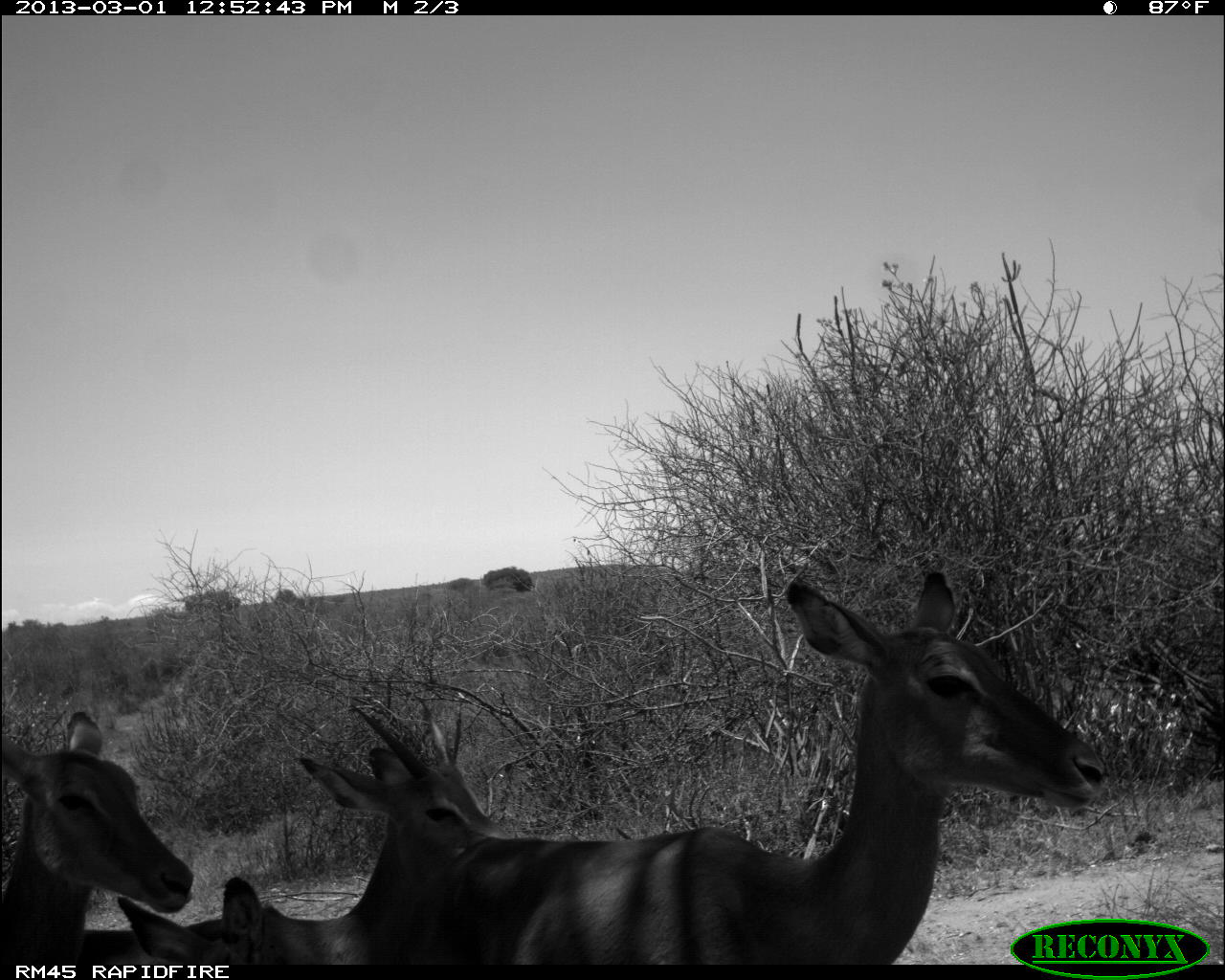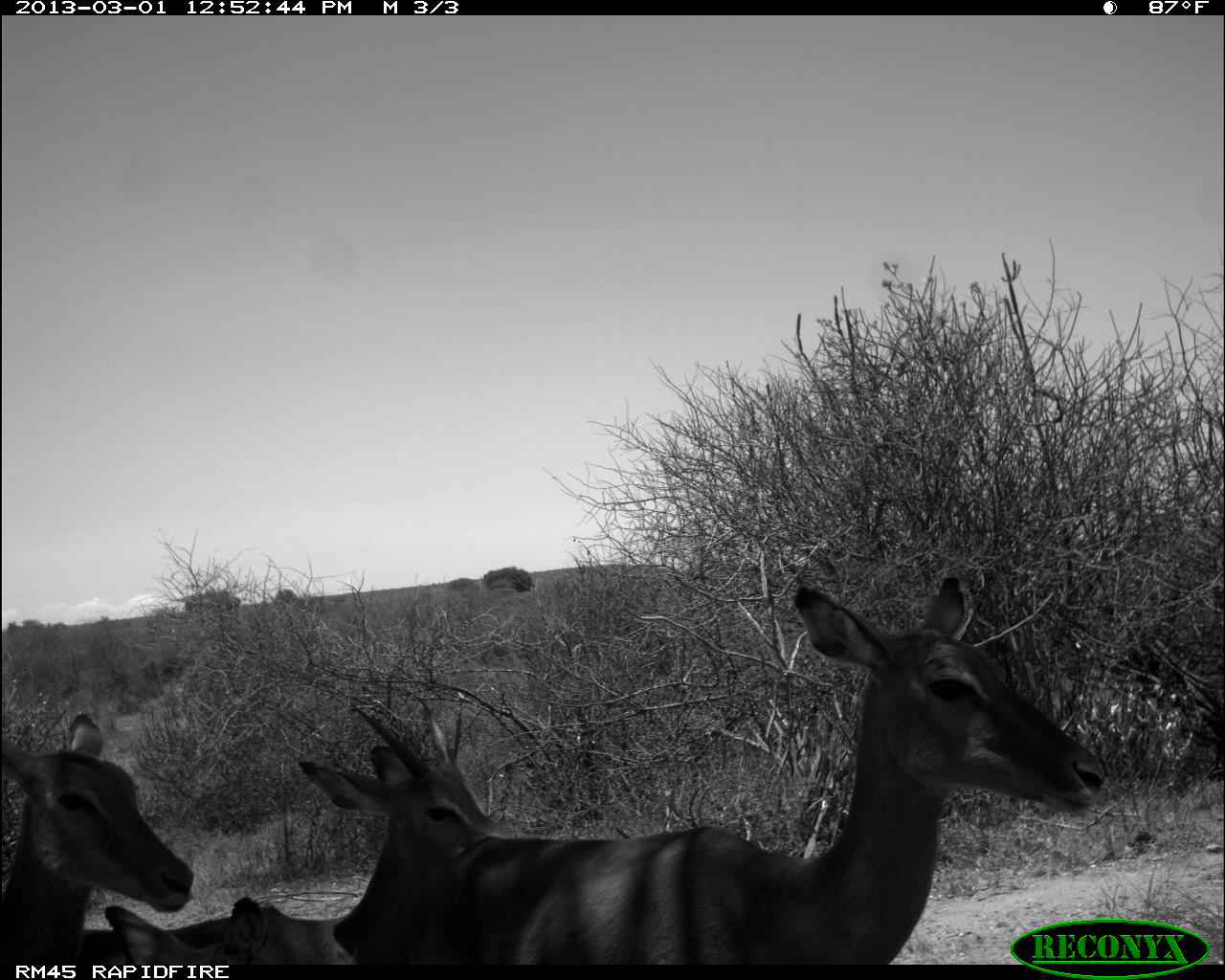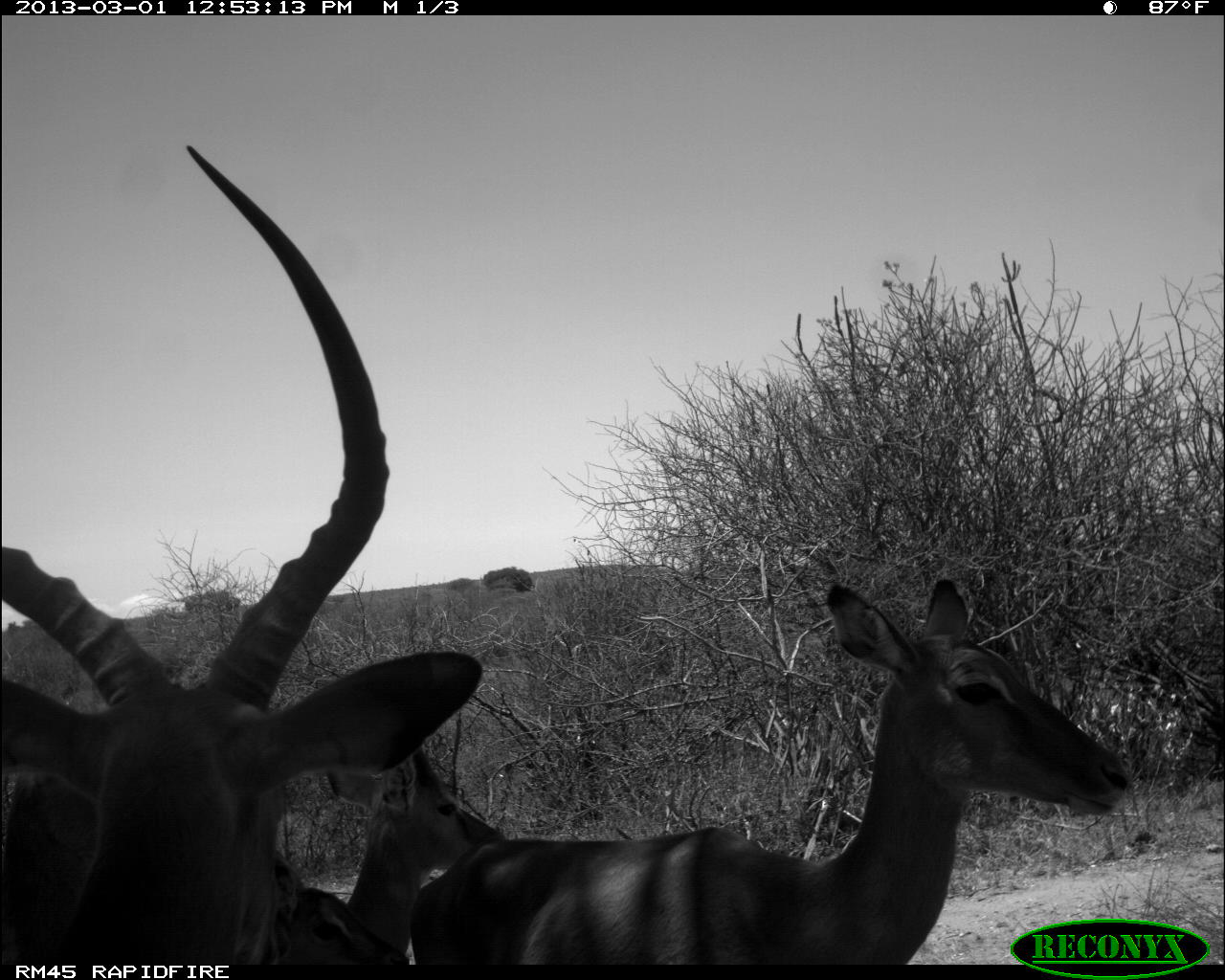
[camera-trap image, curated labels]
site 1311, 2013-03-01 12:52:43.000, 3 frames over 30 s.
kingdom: Animalia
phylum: Chordata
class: Mammalia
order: Artiodactyla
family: Bovidae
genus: Aepyceros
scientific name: Aepyceros melampus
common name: impala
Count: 4.